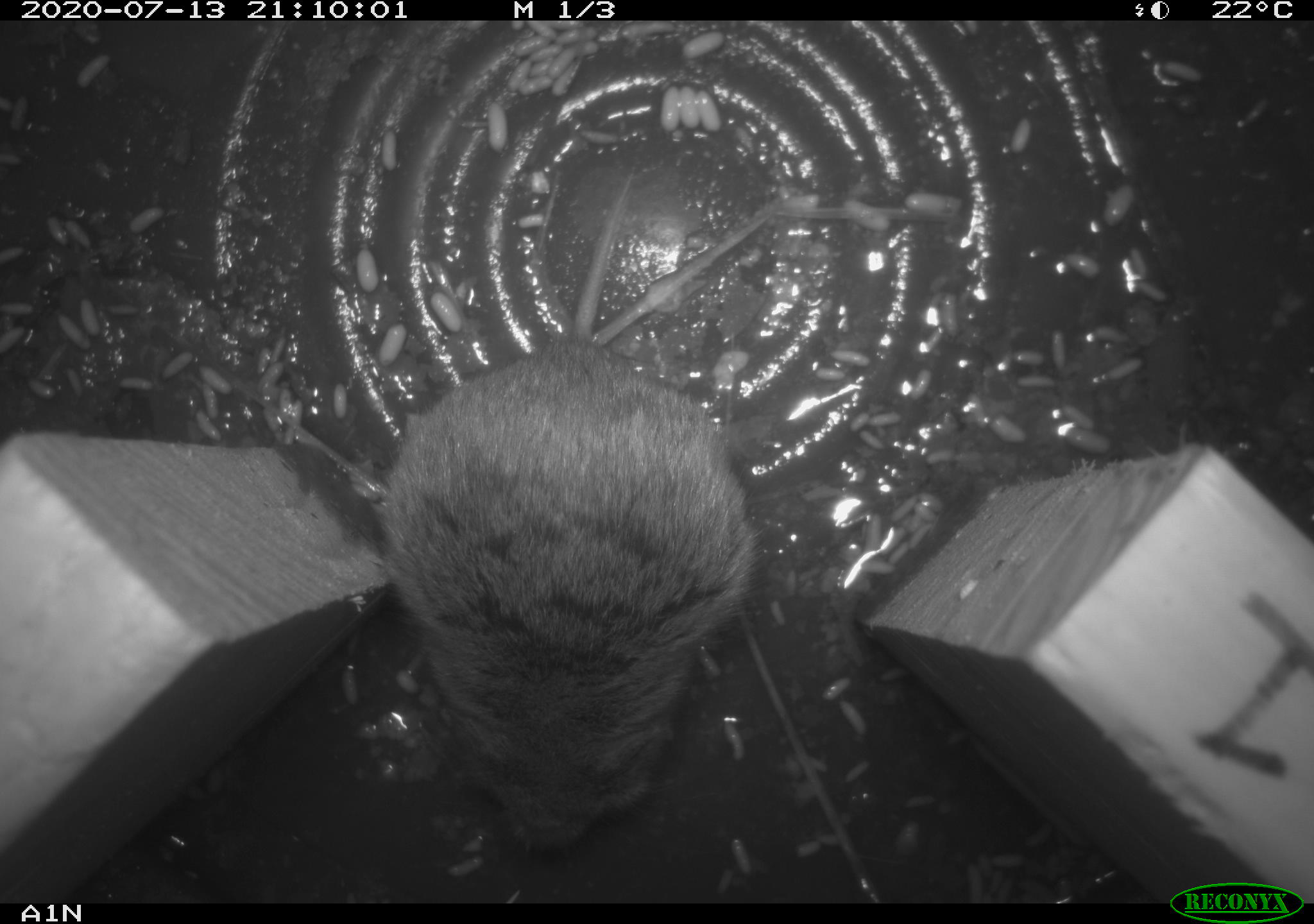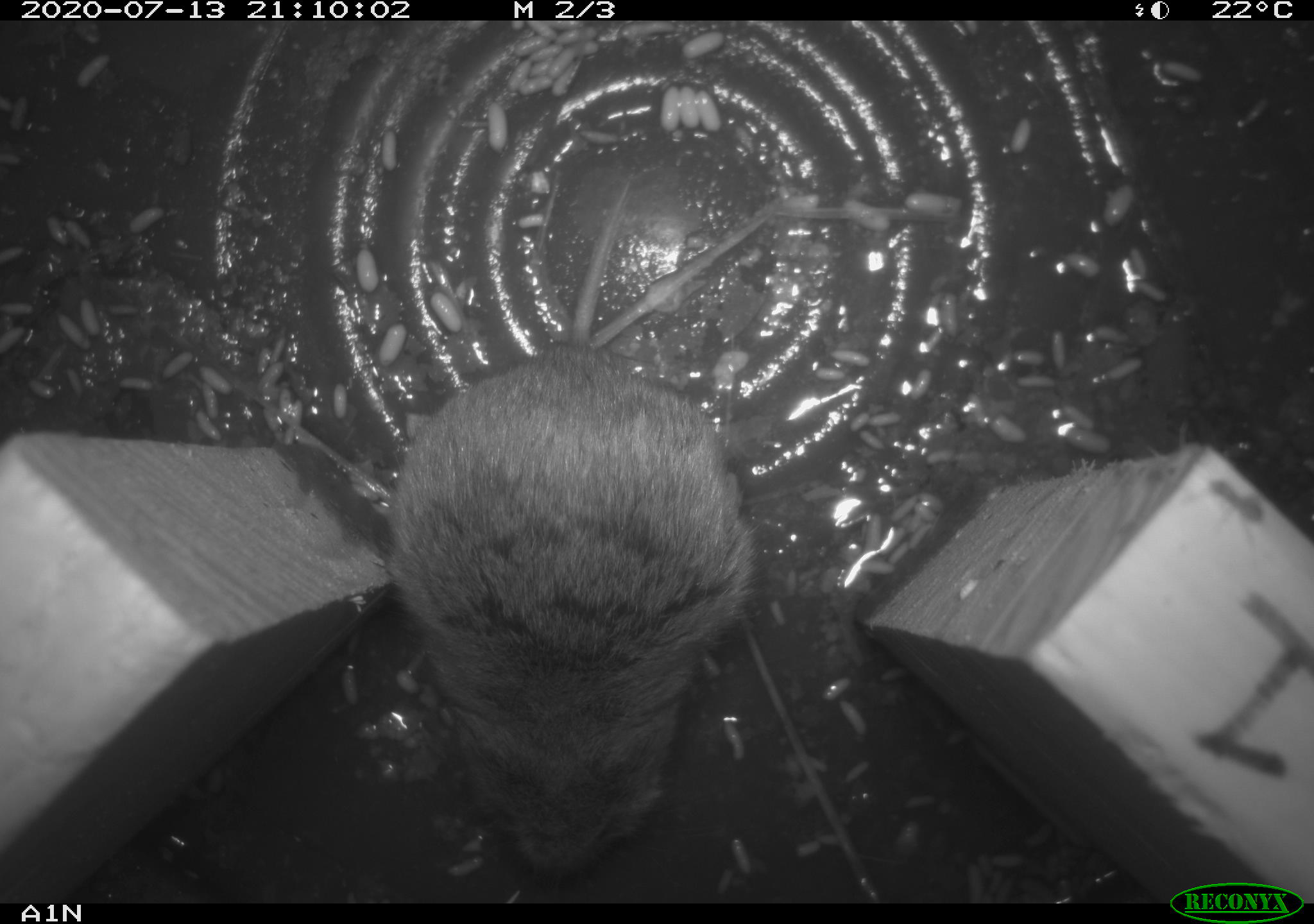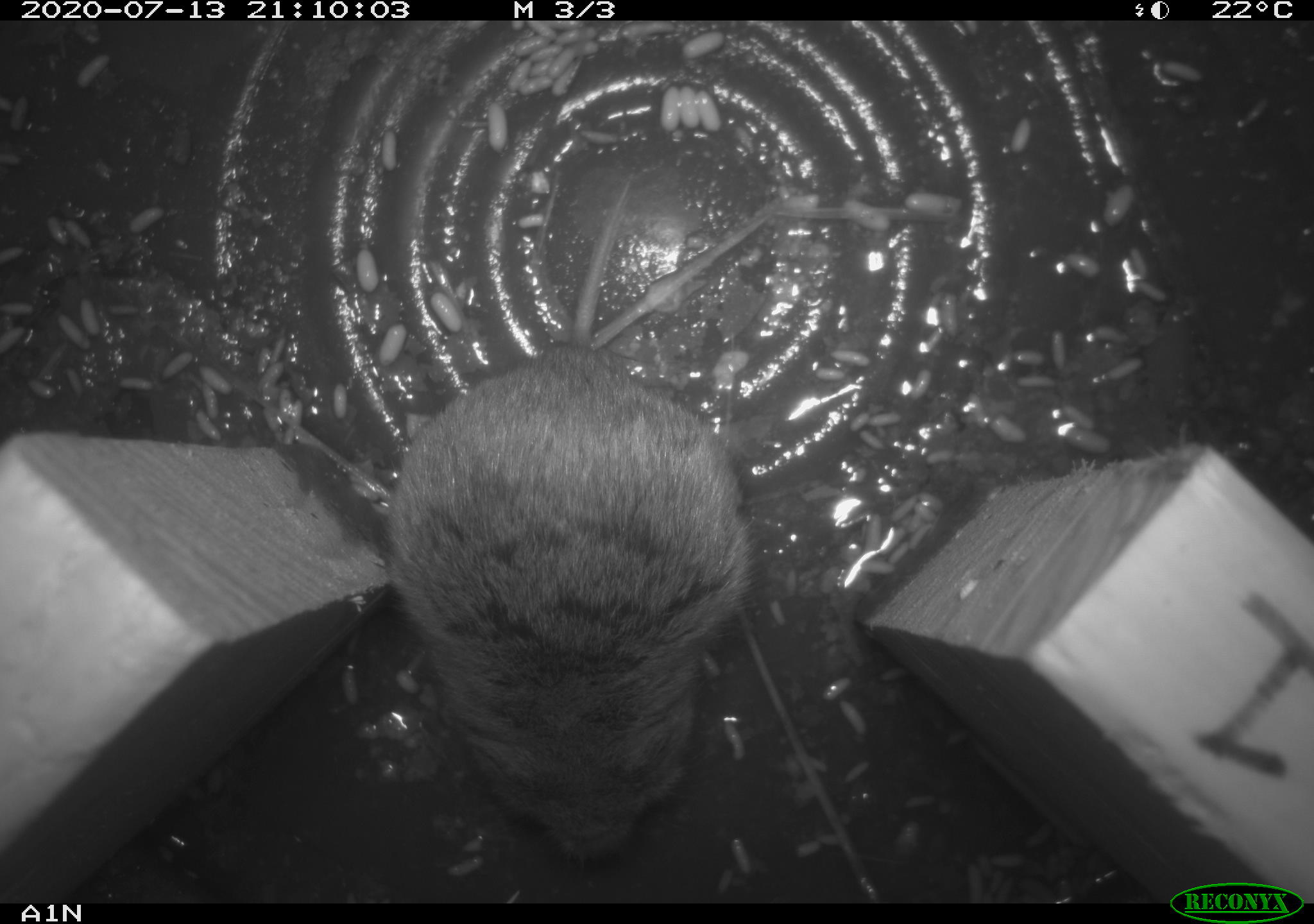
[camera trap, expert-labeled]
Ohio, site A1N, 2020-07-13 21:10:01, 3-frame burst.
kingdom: Animalia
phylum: Chordata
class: Mammalia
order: Rodentia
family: Cricetidae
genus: Microtus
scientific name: Microtus pennsylvanicus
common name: meadow vole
Meadow vole (Microtus pennsylvanicus).